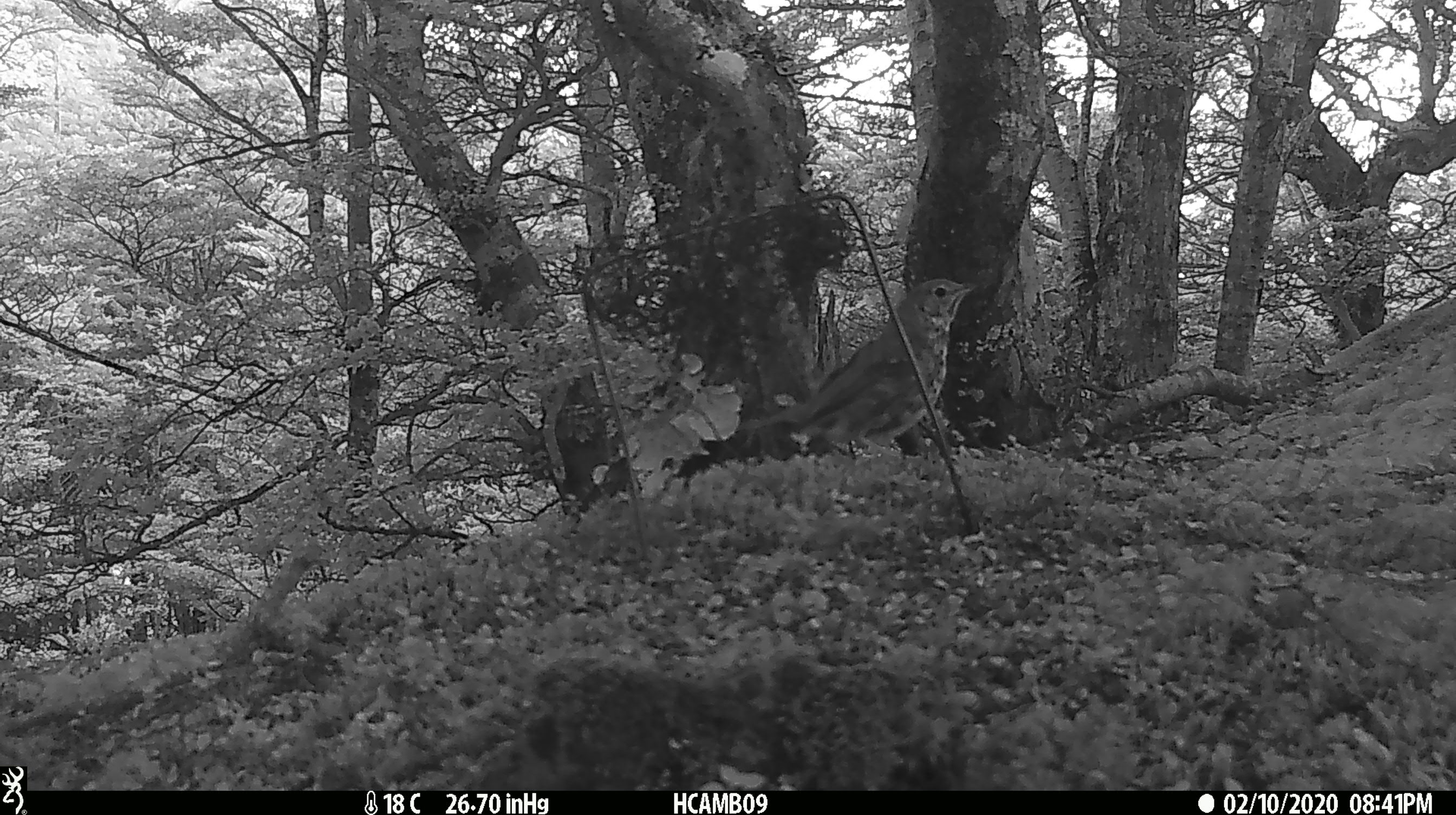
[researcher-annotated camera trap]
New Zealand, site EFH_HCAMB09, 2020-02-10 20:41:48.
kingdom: Animalia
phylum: Chordata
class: Aves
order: Passeriformes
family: Turdidae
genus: Turdus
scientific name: Turdus philomelos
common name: song thrush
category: thrush